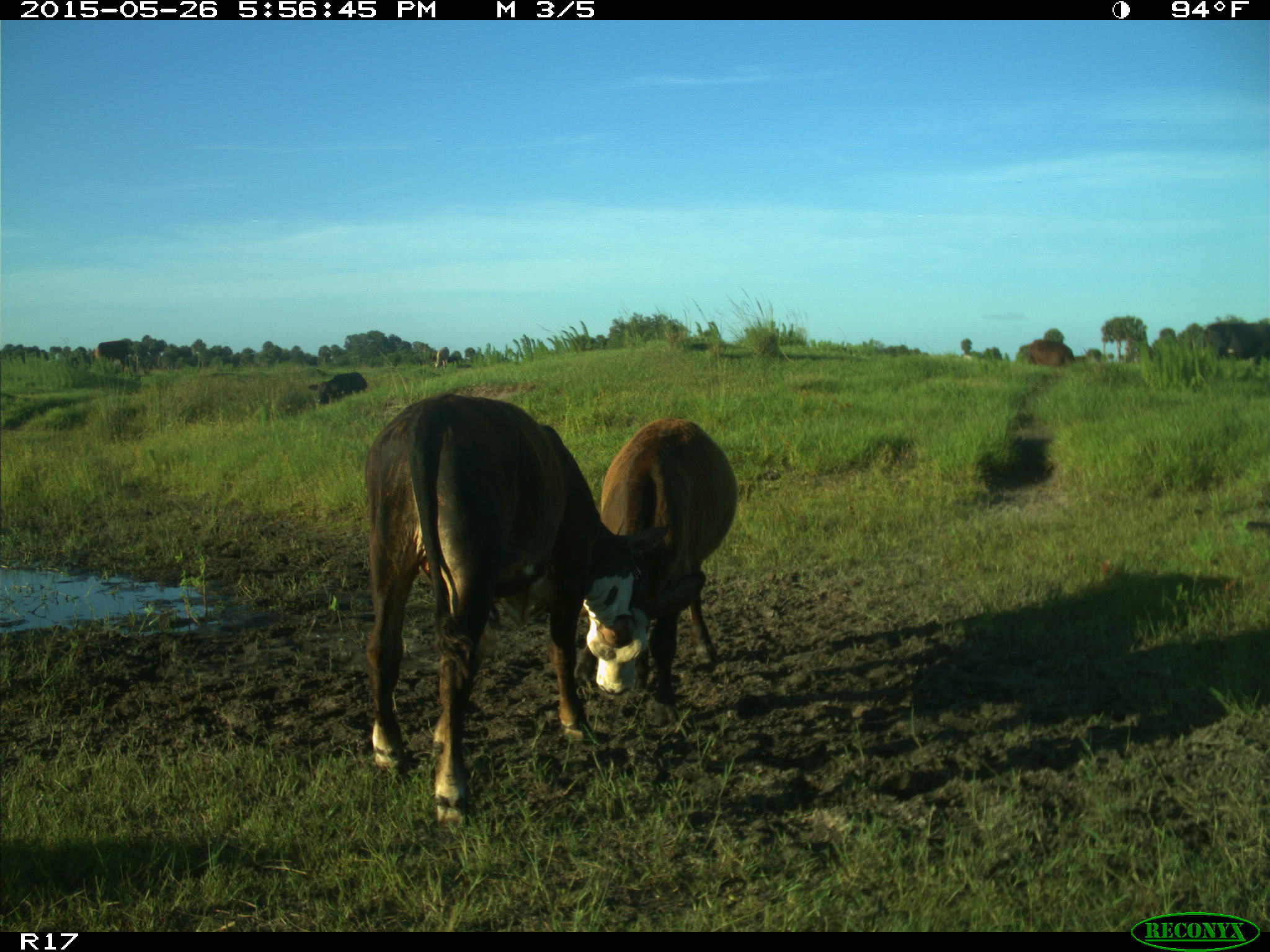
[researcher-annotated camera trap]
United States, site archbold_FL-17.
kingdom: Animalia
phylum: Chordata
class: Mammalia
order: Artiodactyla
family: Bovidae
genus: Bos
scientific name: Bos taurus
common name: domestic cow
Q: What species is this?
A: Bos taurus (domestic cow).